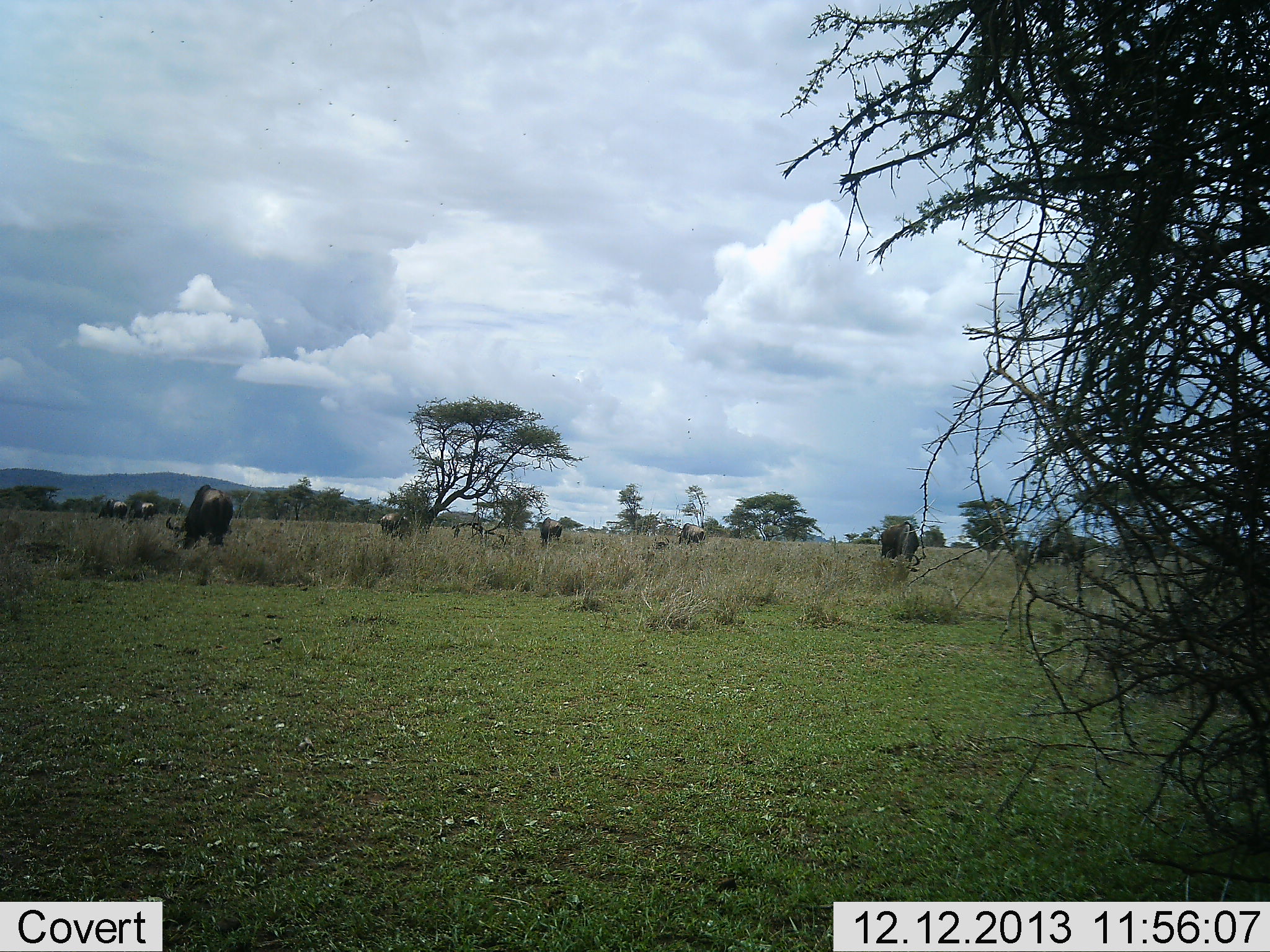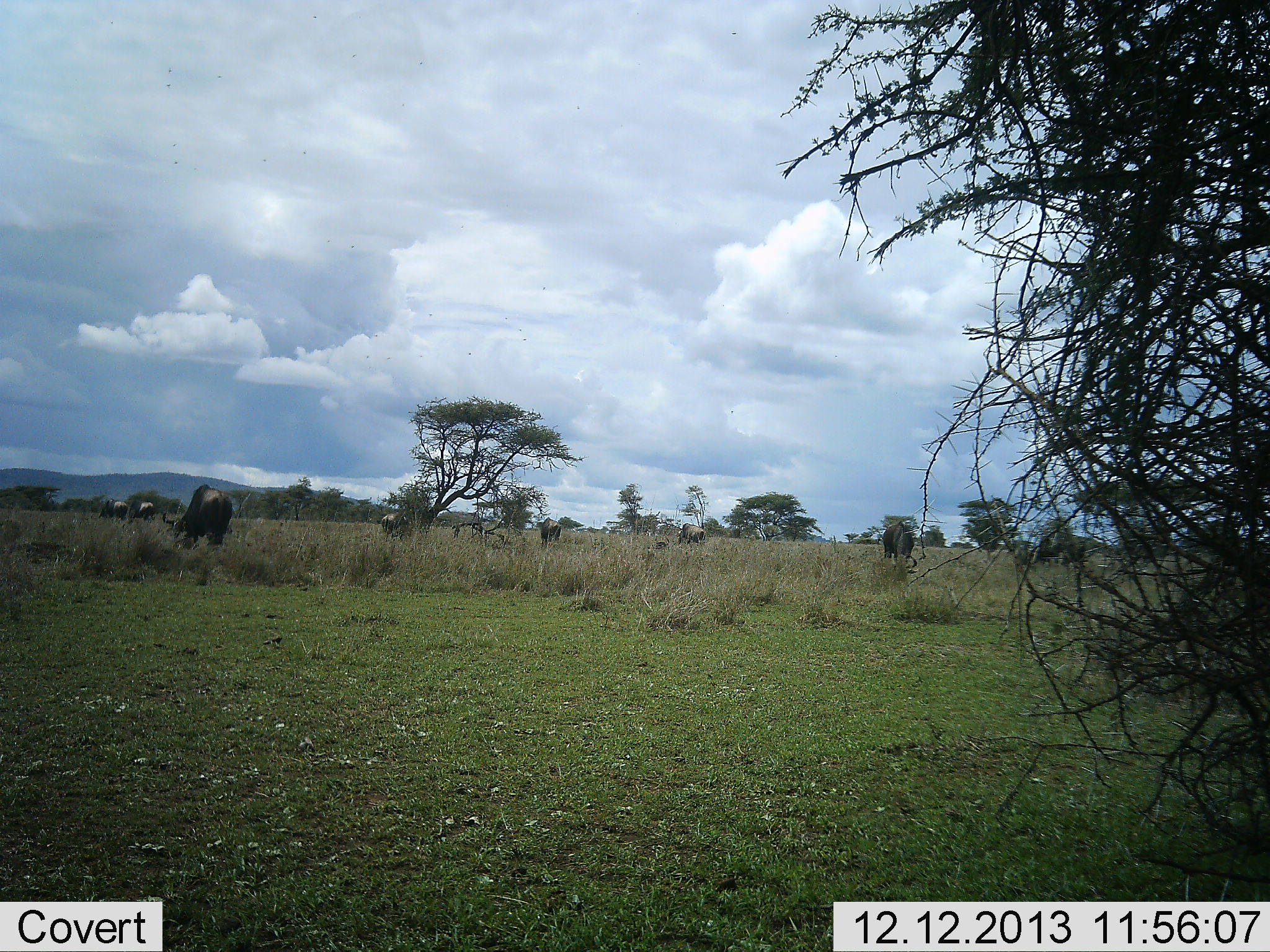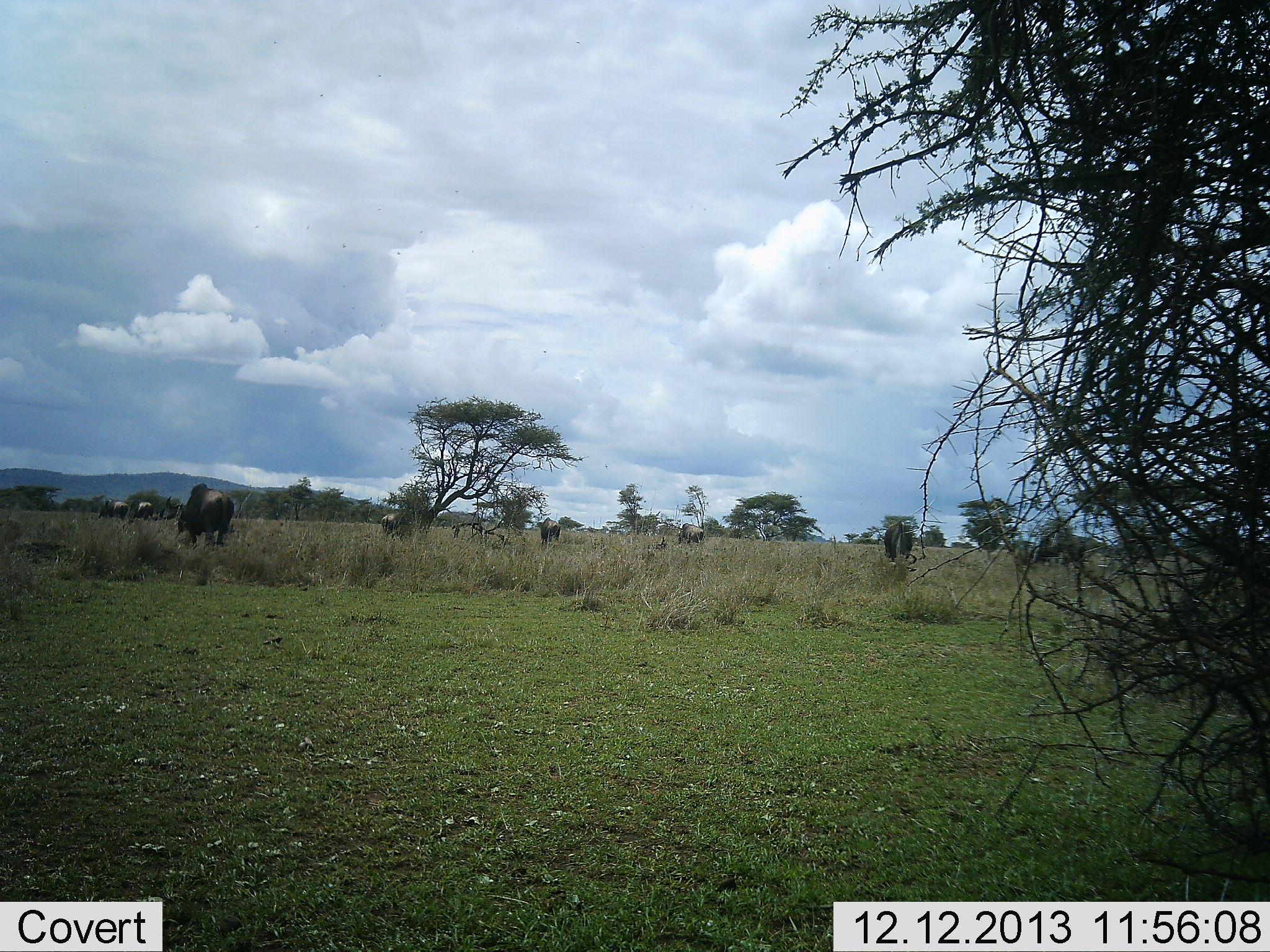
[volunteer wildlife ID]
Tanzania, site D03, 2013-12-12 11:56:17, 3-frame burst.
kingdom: Animalia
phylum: Chordata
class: Mammalia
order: Artiodactyla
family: Bovidae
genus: Connochaetes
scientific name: Connochaetes taurinus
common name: blue wildebeest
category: wildebeest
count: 7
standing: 30%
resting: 10%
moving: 0%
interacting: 0%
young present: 0%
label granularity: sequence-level